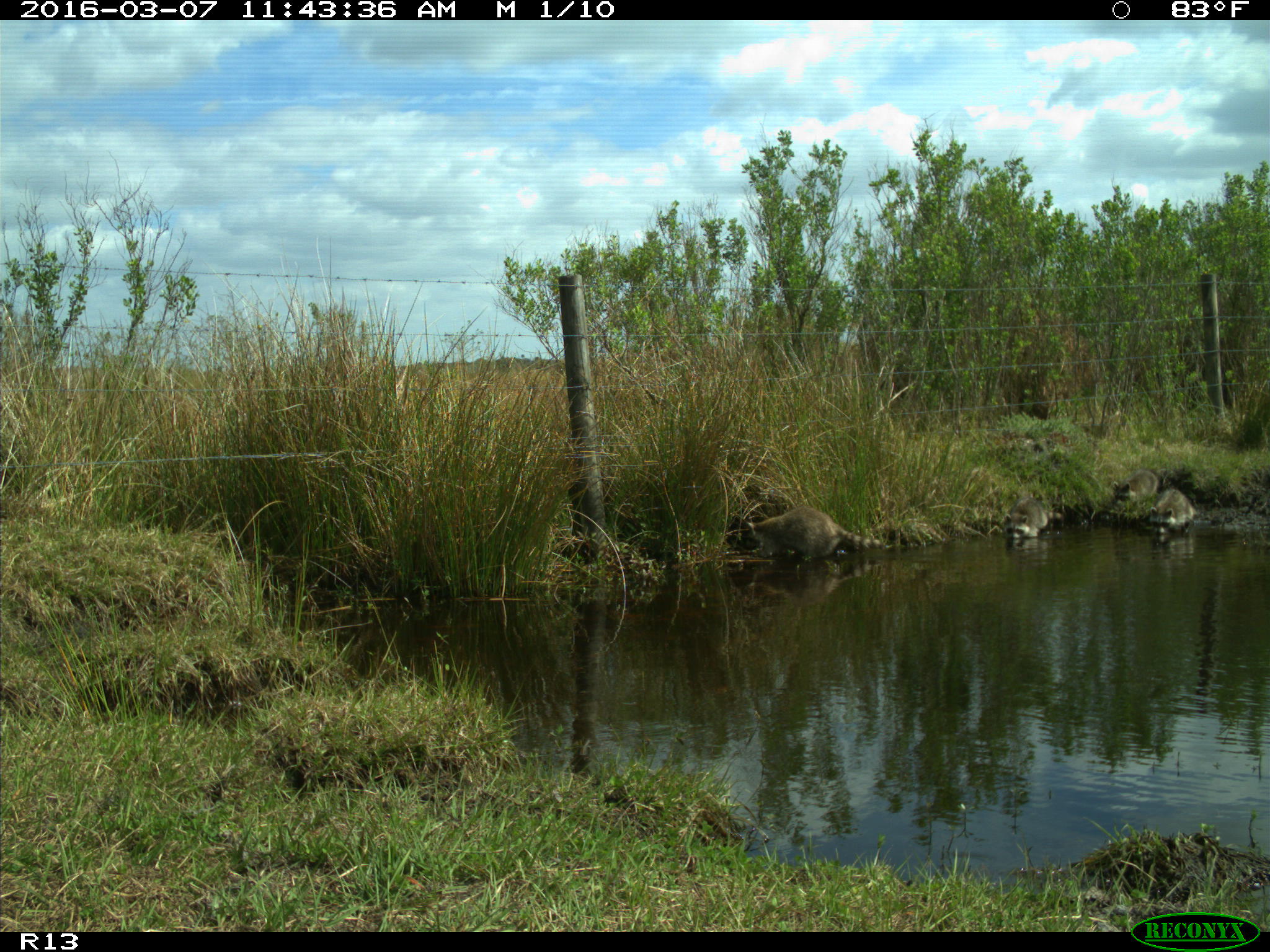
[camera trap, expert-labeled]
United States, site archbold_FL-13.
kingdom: Animalia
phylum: Chordata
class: Mammalia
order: Carnivora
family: Procyonidae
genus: Procyon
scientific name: Procyon lotor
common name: common raccoon